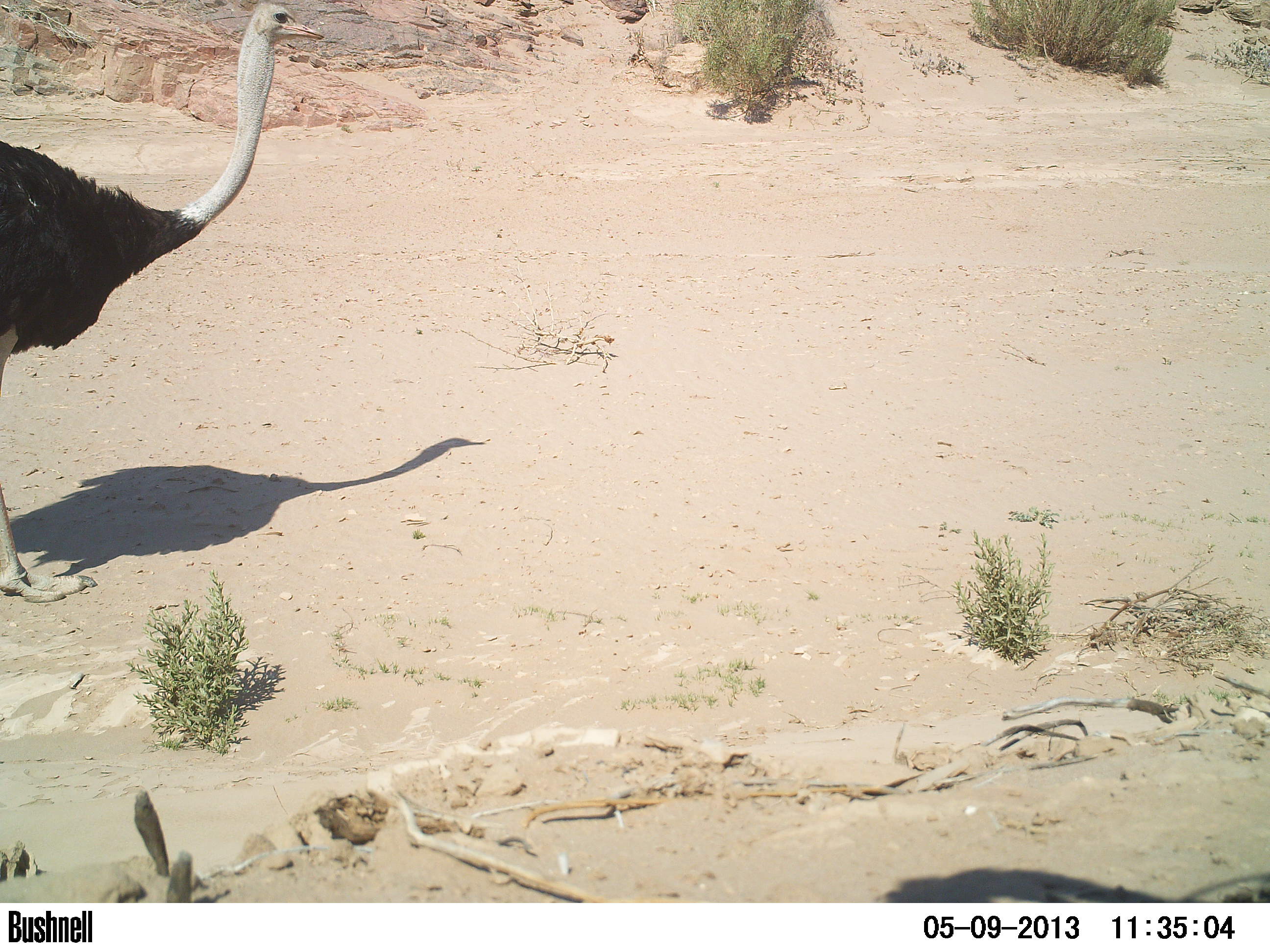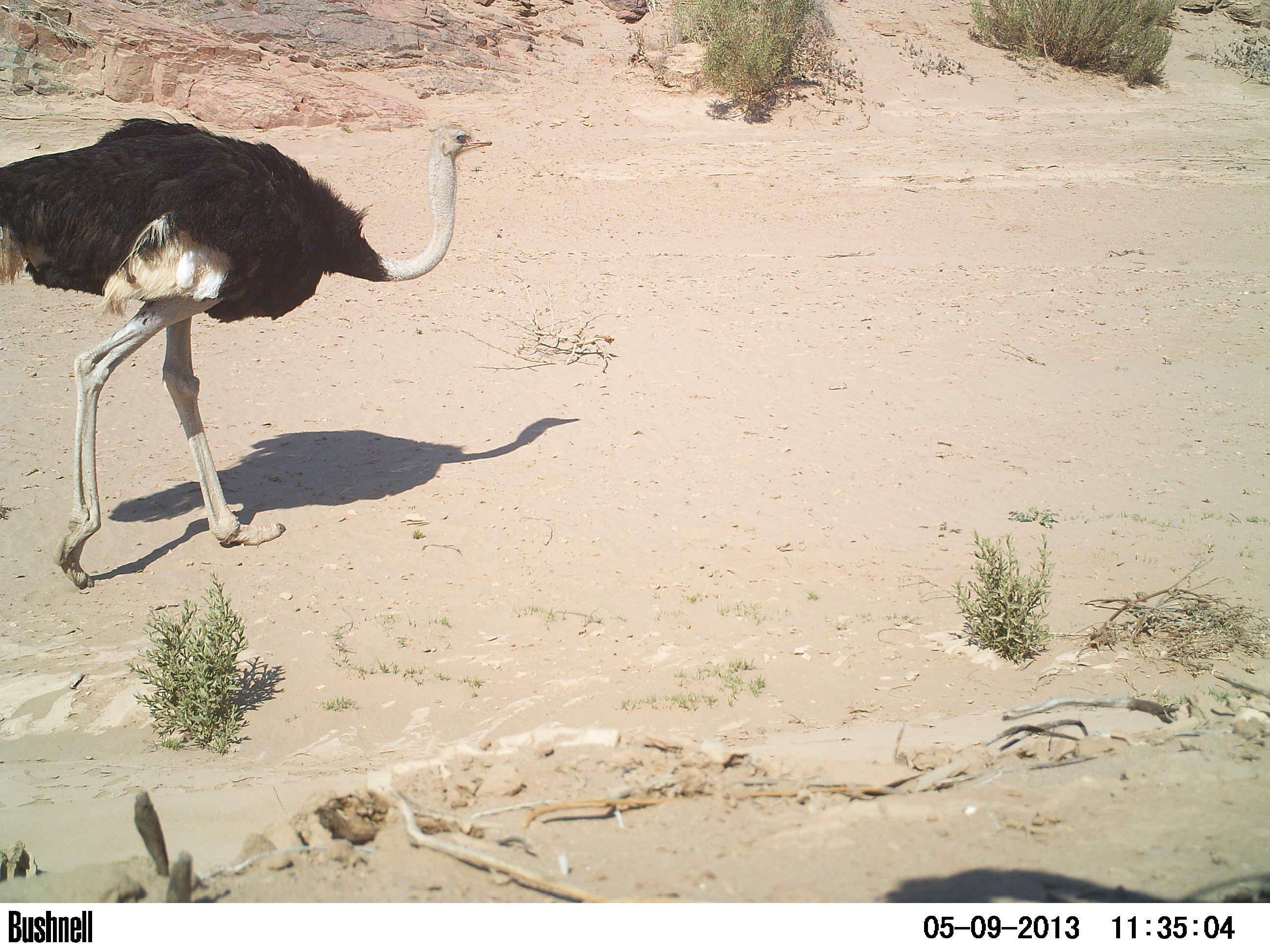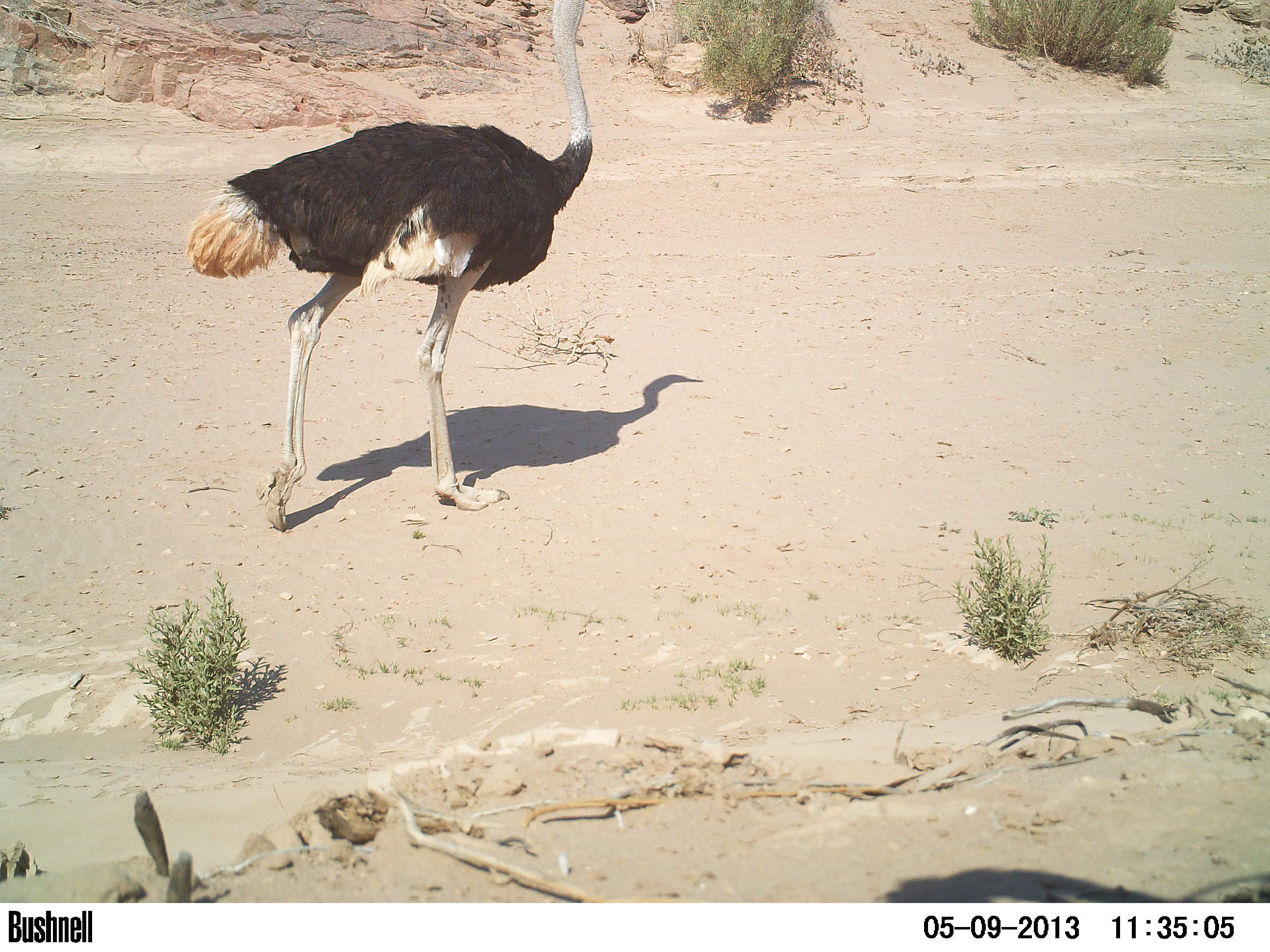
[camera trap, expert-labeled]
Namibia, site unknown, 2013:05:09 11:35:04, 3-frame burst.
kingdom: Animalia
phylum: Chordata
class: Aves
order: Struthioniformes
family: Struthionidae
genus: Struthio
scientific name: Struthio camelus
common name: common ostrich